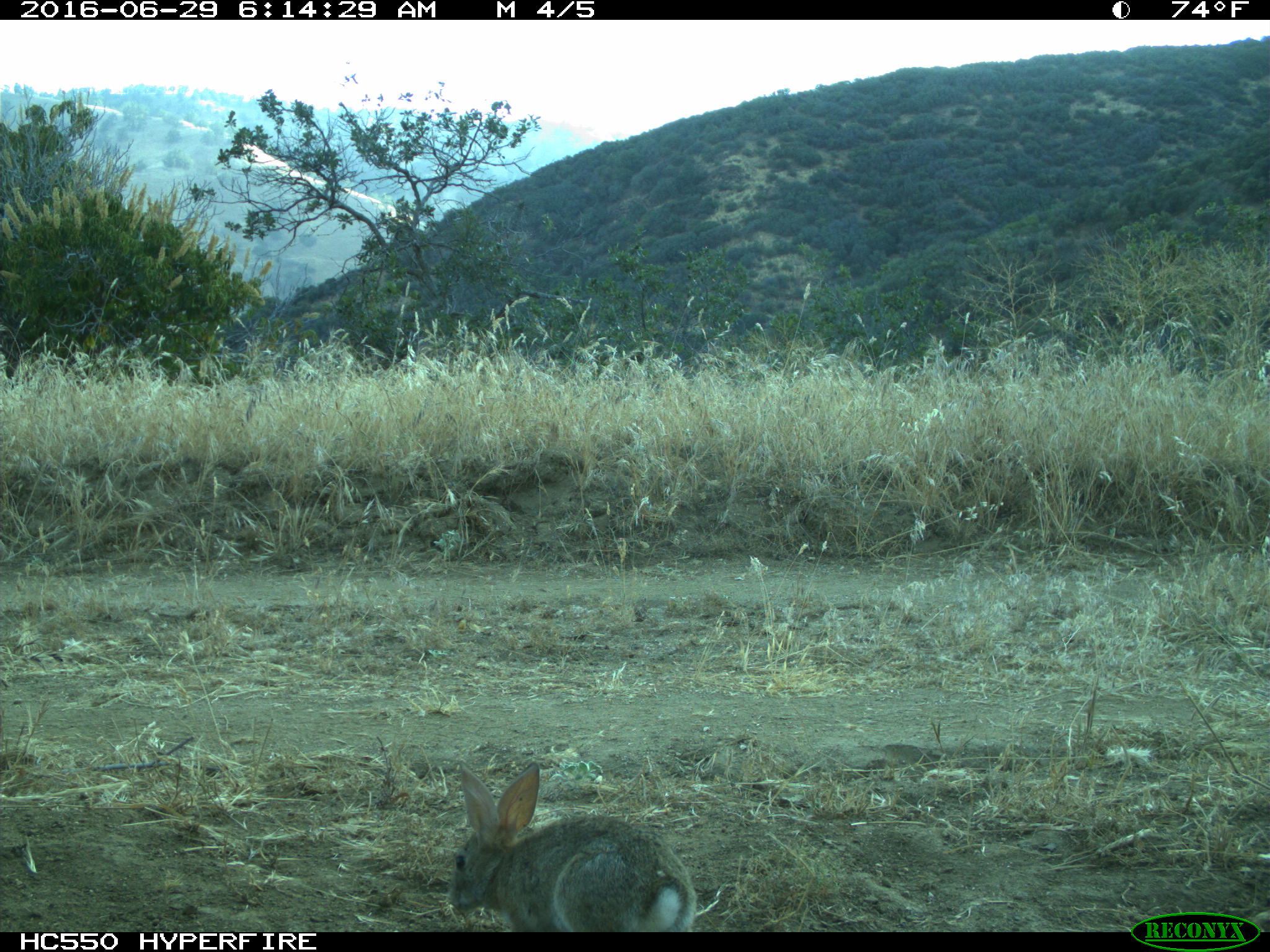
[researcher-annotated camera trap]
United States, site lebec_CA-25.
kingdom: Animalia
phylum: Chordata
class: Mammalia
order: Lagomorpha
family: Leporidae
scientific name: Leporidae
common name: rabbits and hares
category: unidentified rabbit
Unidentified rabbit (rabbits and hares) (Leporidae).